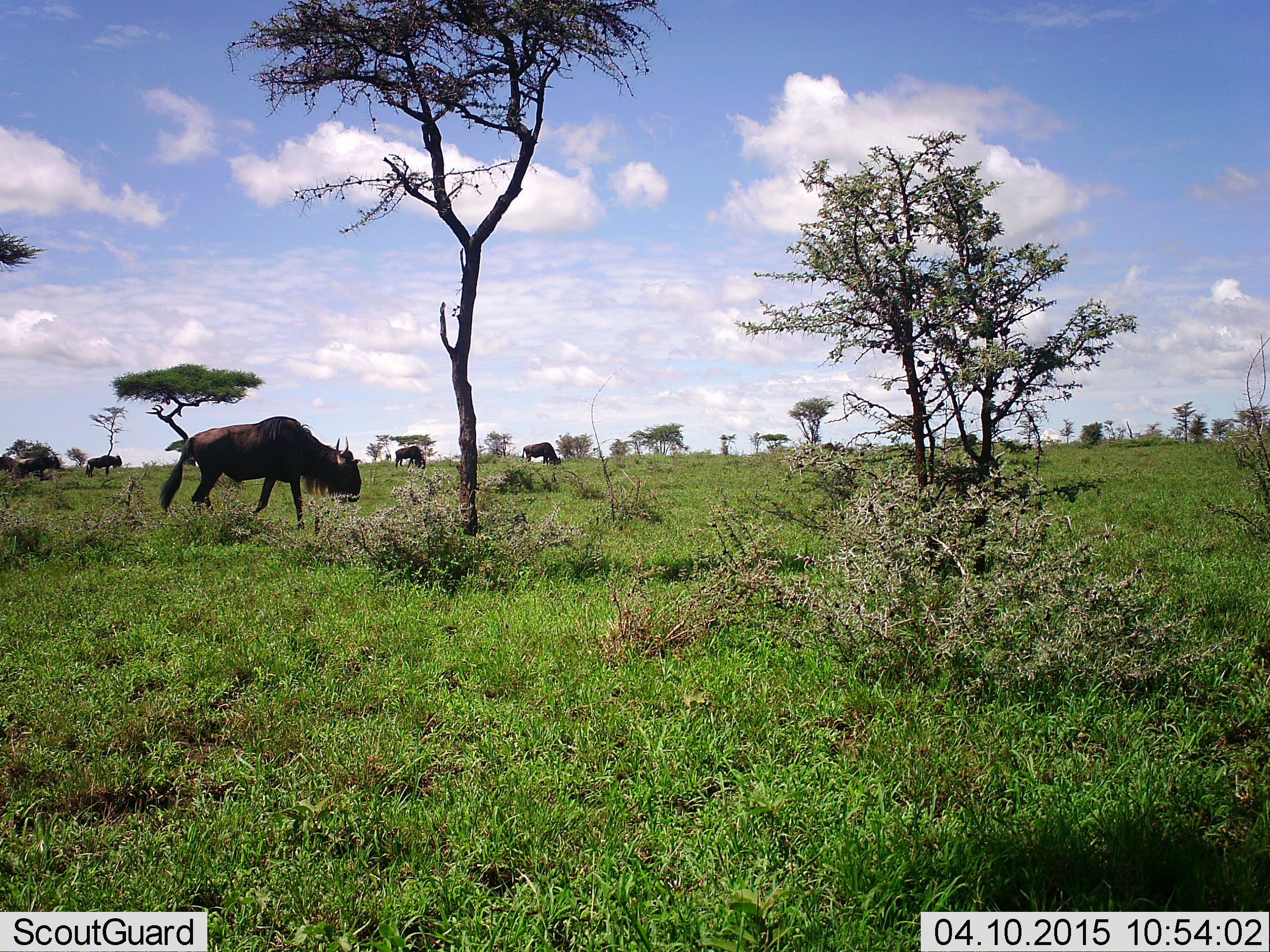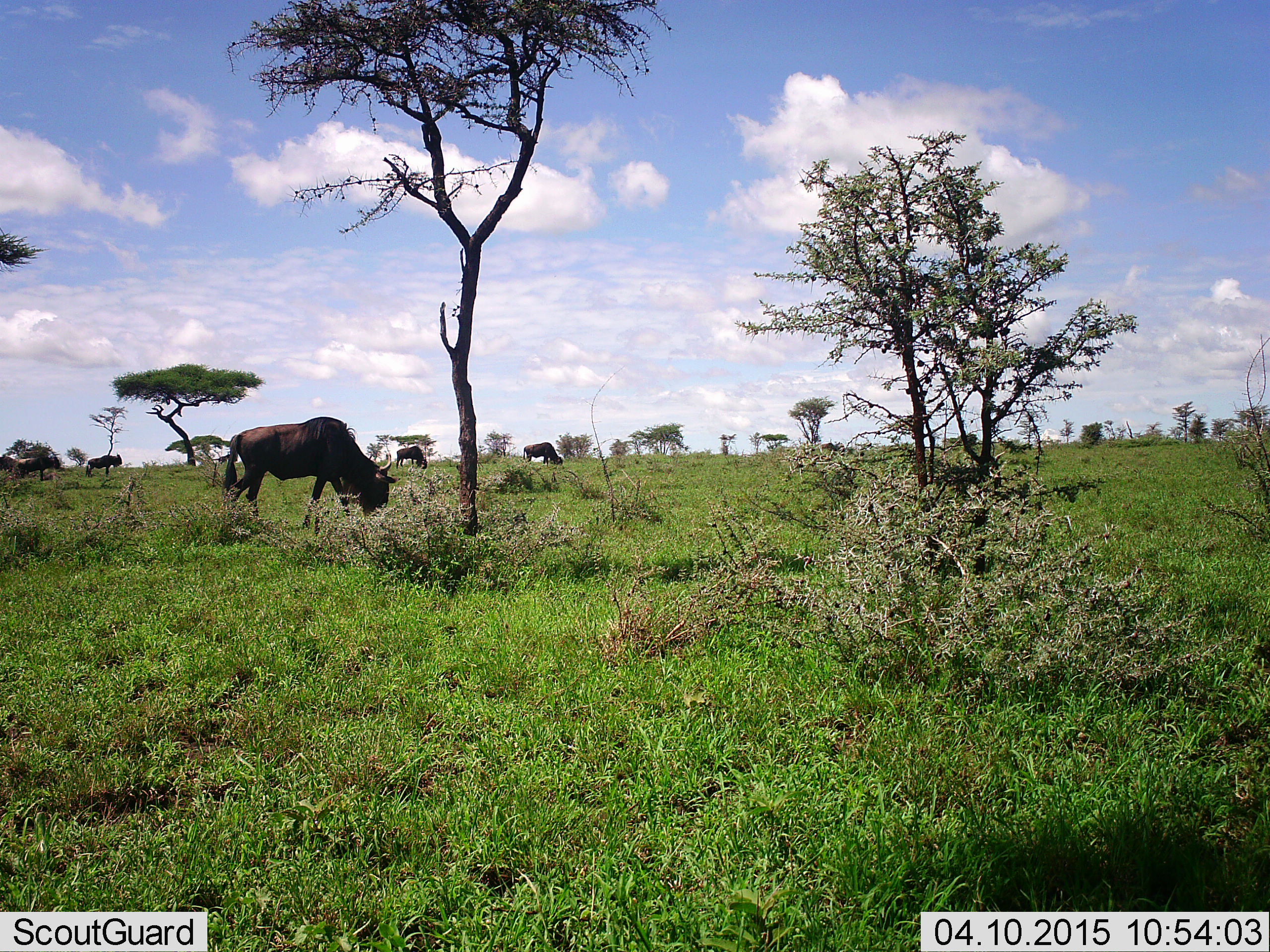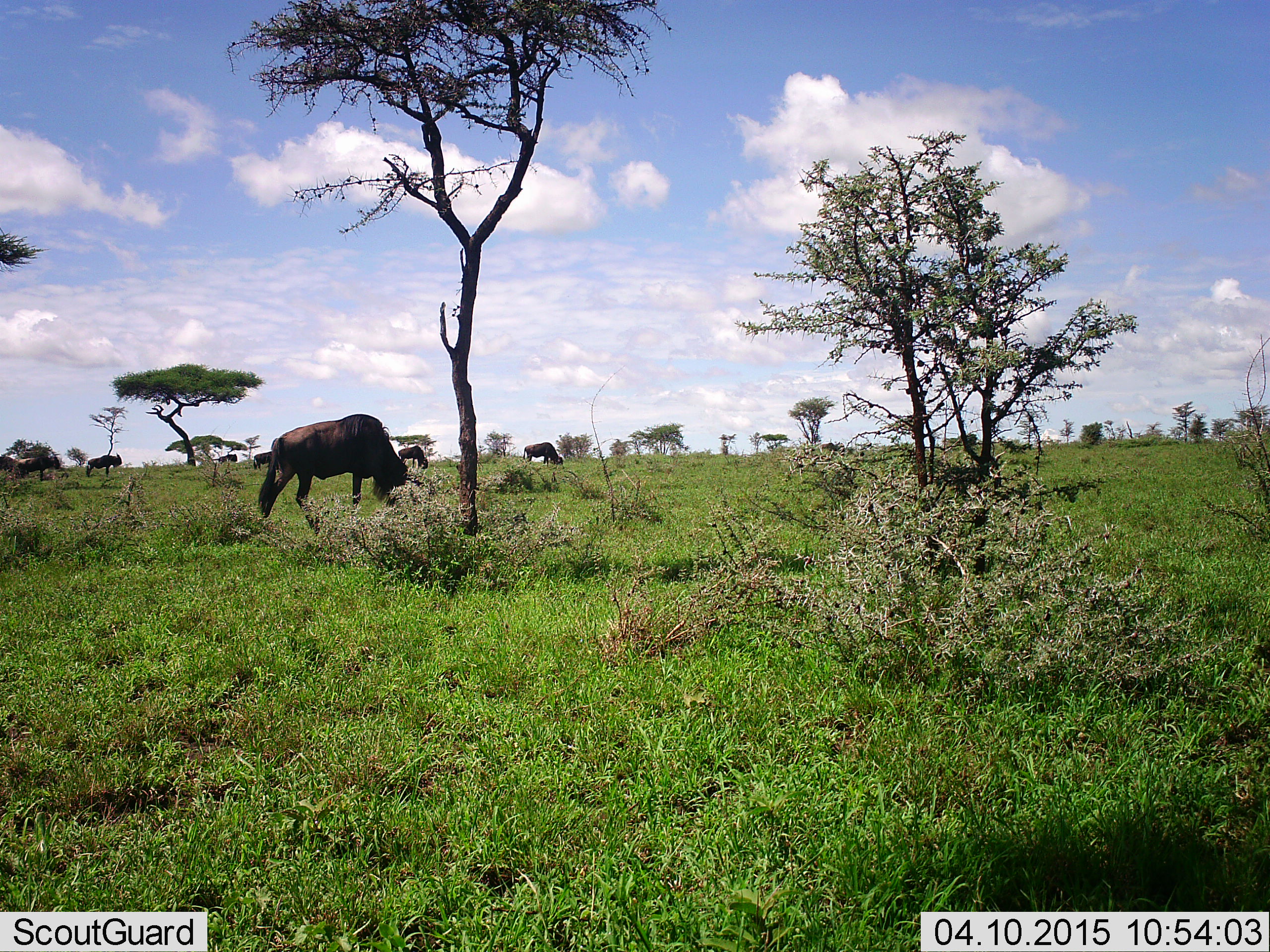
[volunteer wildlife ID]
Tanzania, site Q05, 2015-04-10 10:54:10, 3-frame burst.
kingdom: Animalia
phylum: Chordata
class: Mammalia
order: Artiodactyla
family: Bovidae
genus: Connochaetes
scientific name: Connochaetes taurinus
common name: blue wildebeest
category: wildebeest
Wildebeest (blue wildebeest) (Connochaetes taurinus), count 5. Behavior (volunteer vote fractions): standing 50%, resting 0%, moving 50%, interacting 0%. Young present (vote fraction): 0%. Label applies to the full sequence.